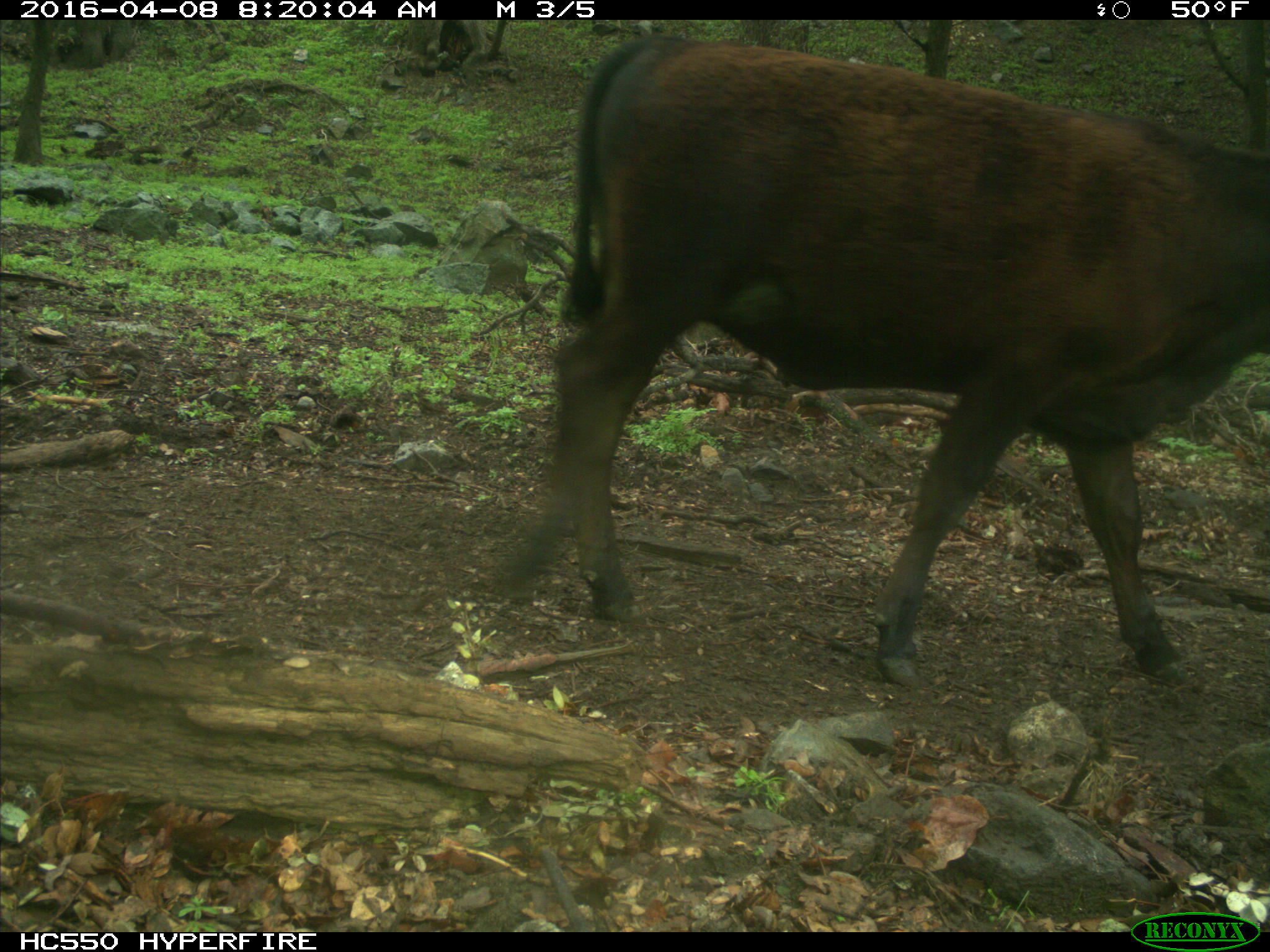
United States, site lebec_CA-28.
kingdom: Animalia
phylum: Chordata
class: Mammalia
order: Artiodactyla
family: Bovidae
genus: Bos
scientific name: Bos taurus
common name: domestic cow